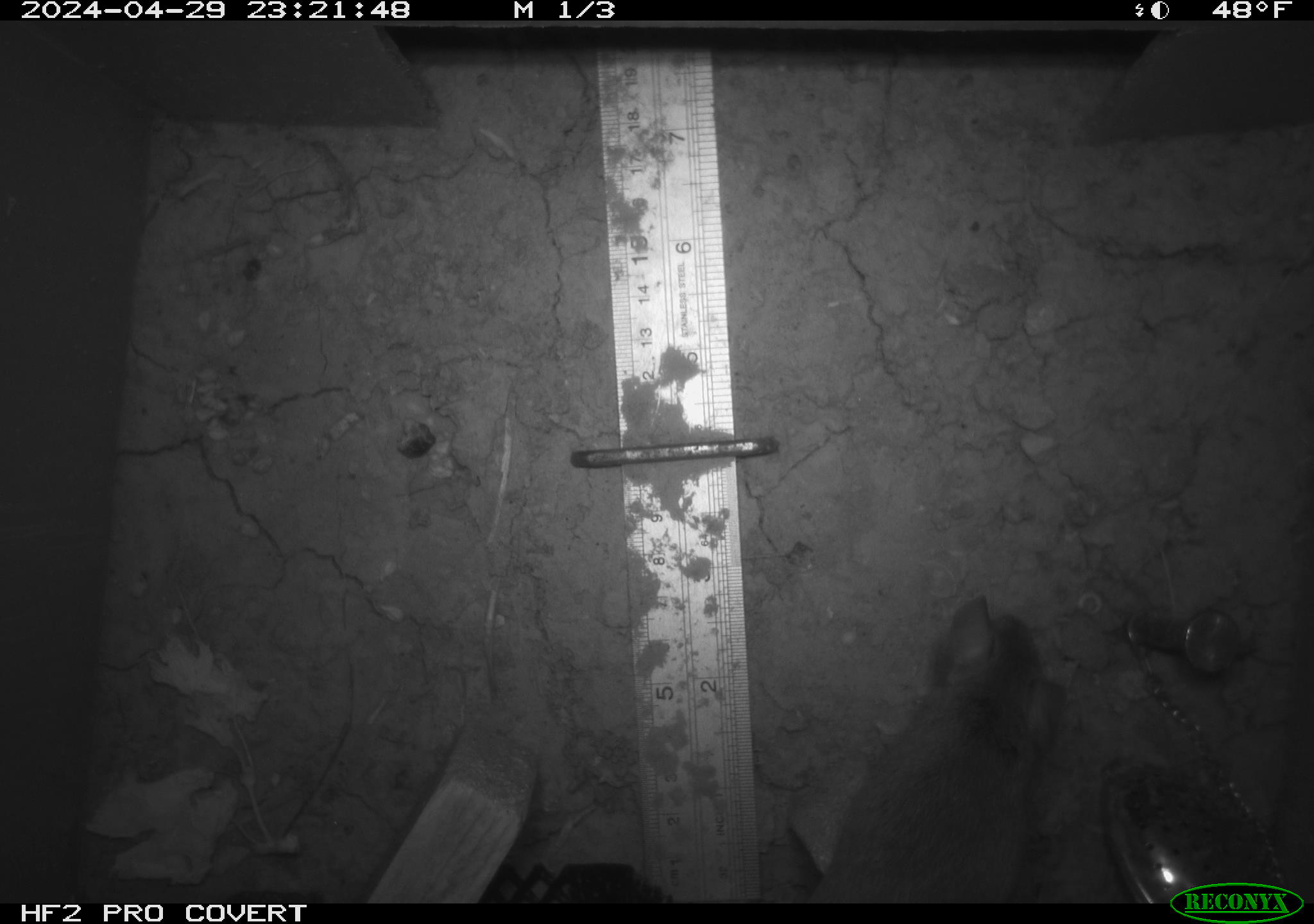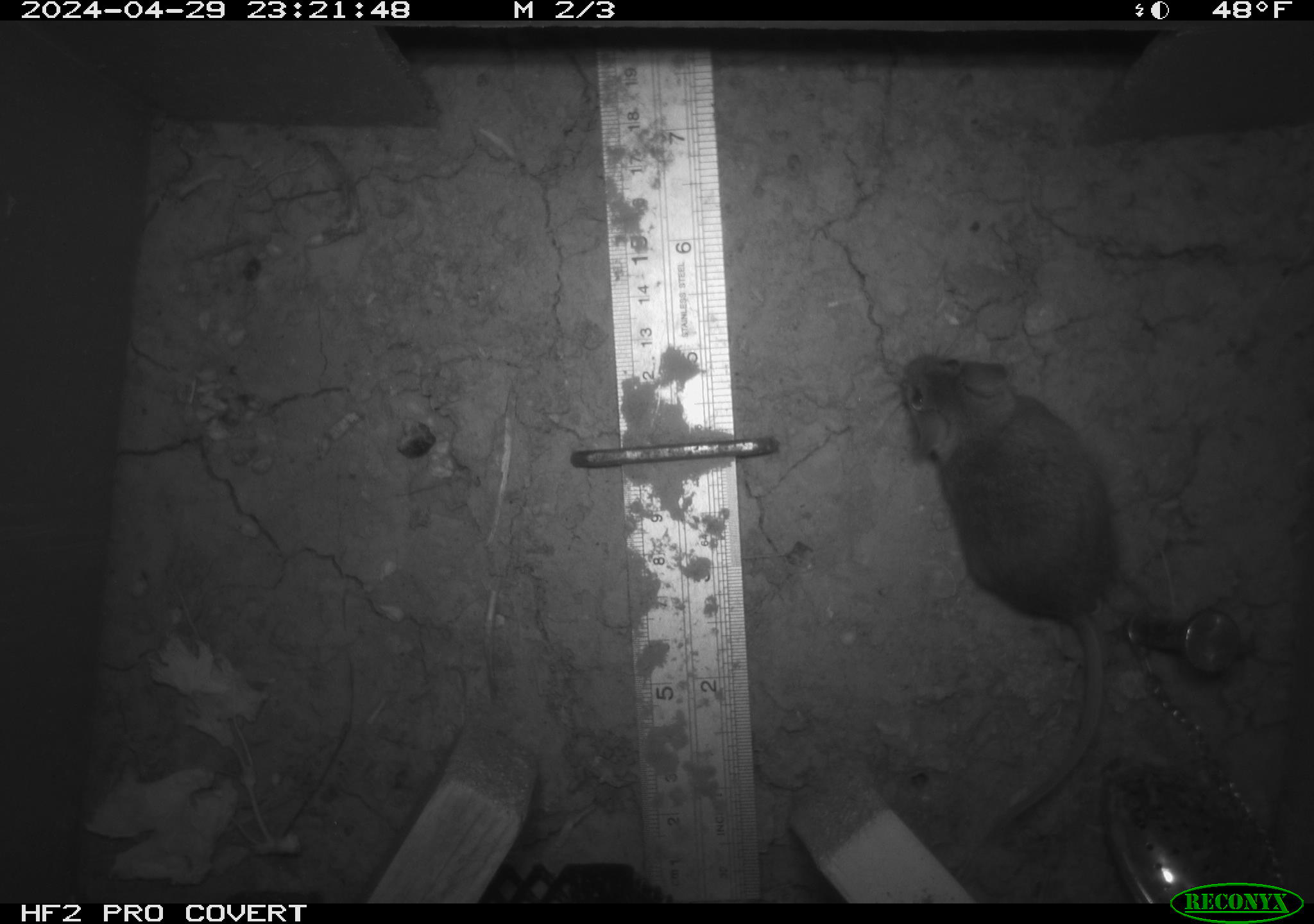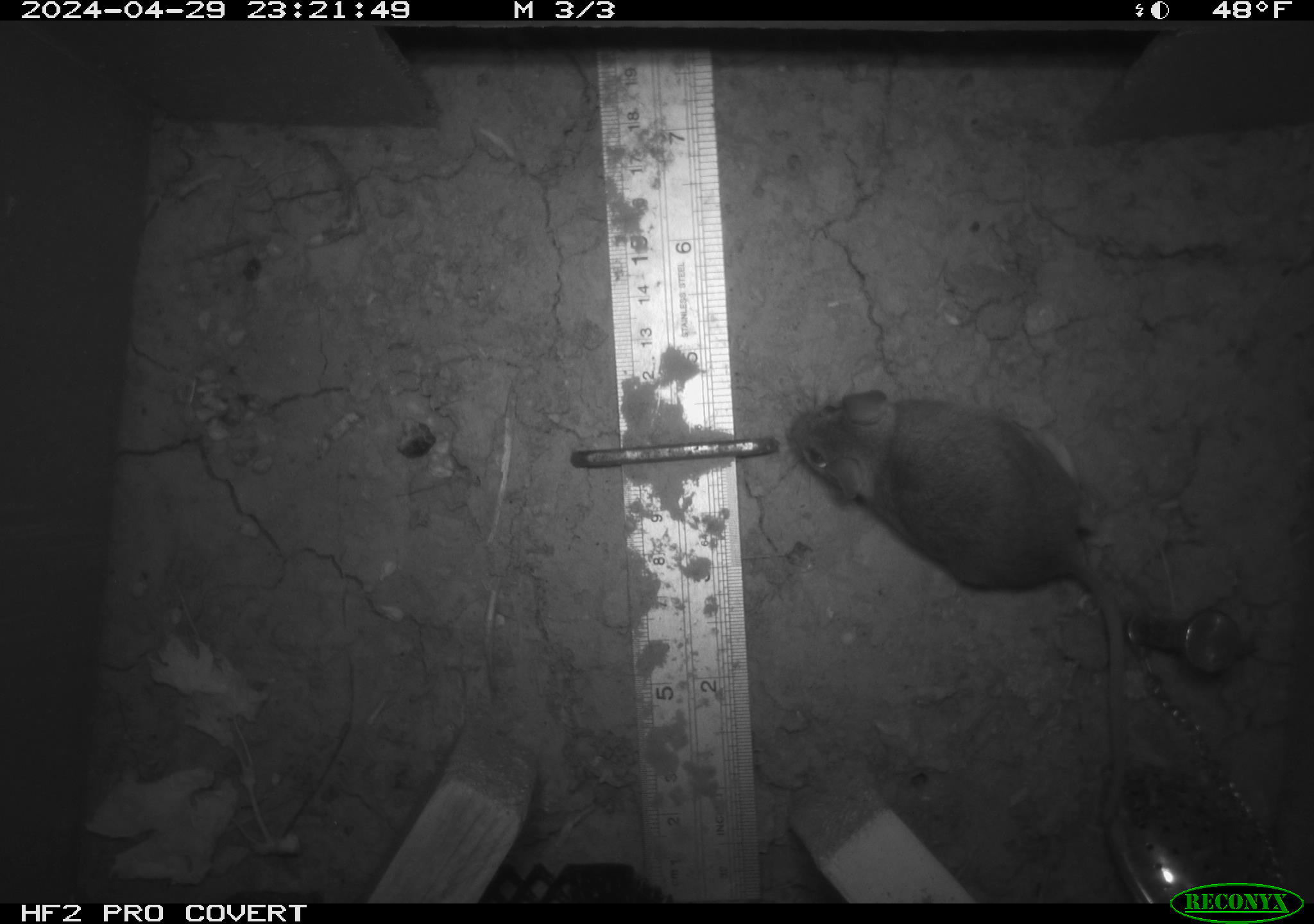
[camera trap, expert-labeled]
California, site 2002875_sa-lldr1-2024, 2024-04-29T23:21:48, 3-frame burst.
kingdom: Animalia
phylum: Chordata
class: Mammalia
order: Rodentia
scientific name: Rodentia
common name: mouse species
Mouse species (Rodentia).